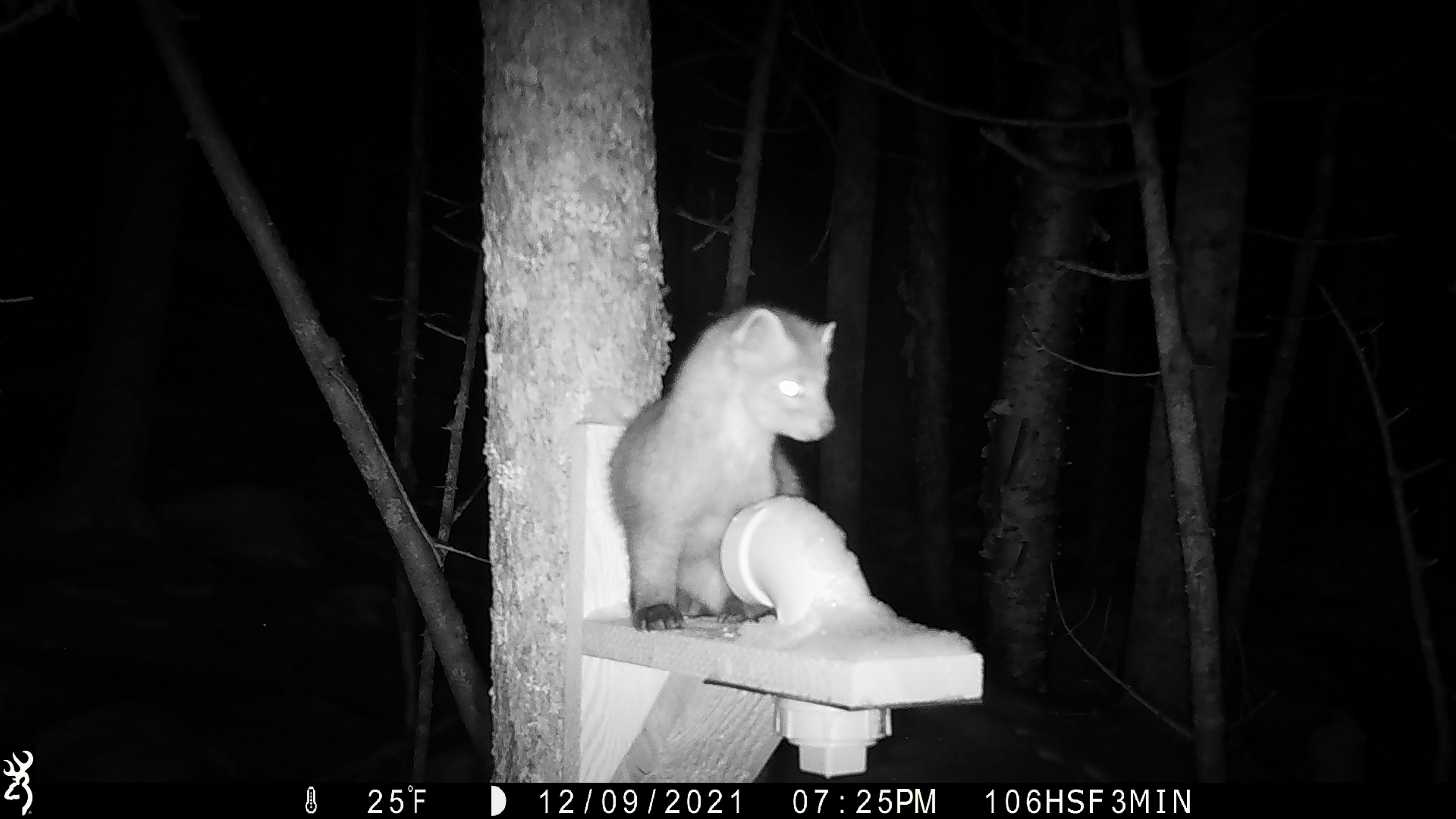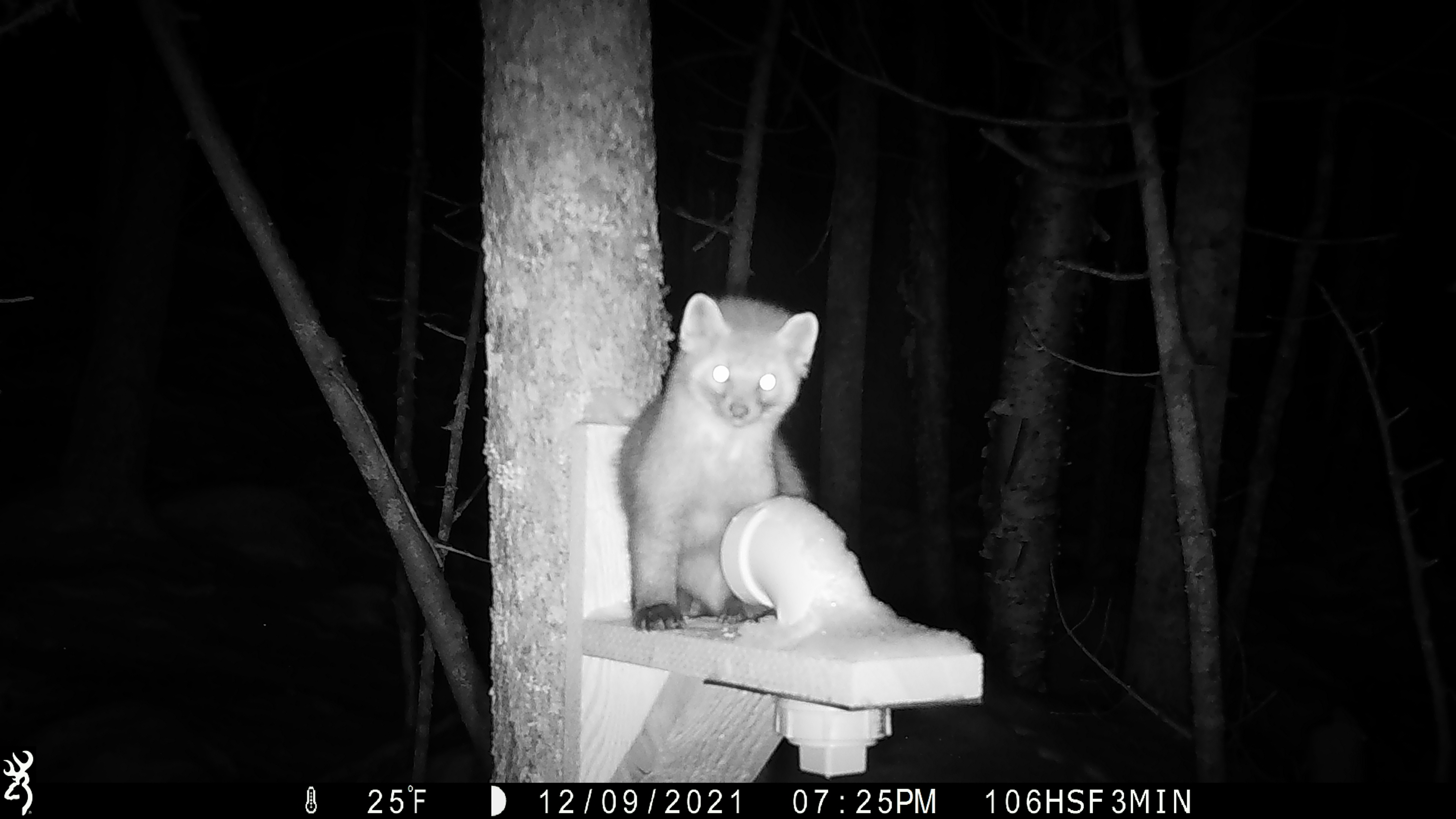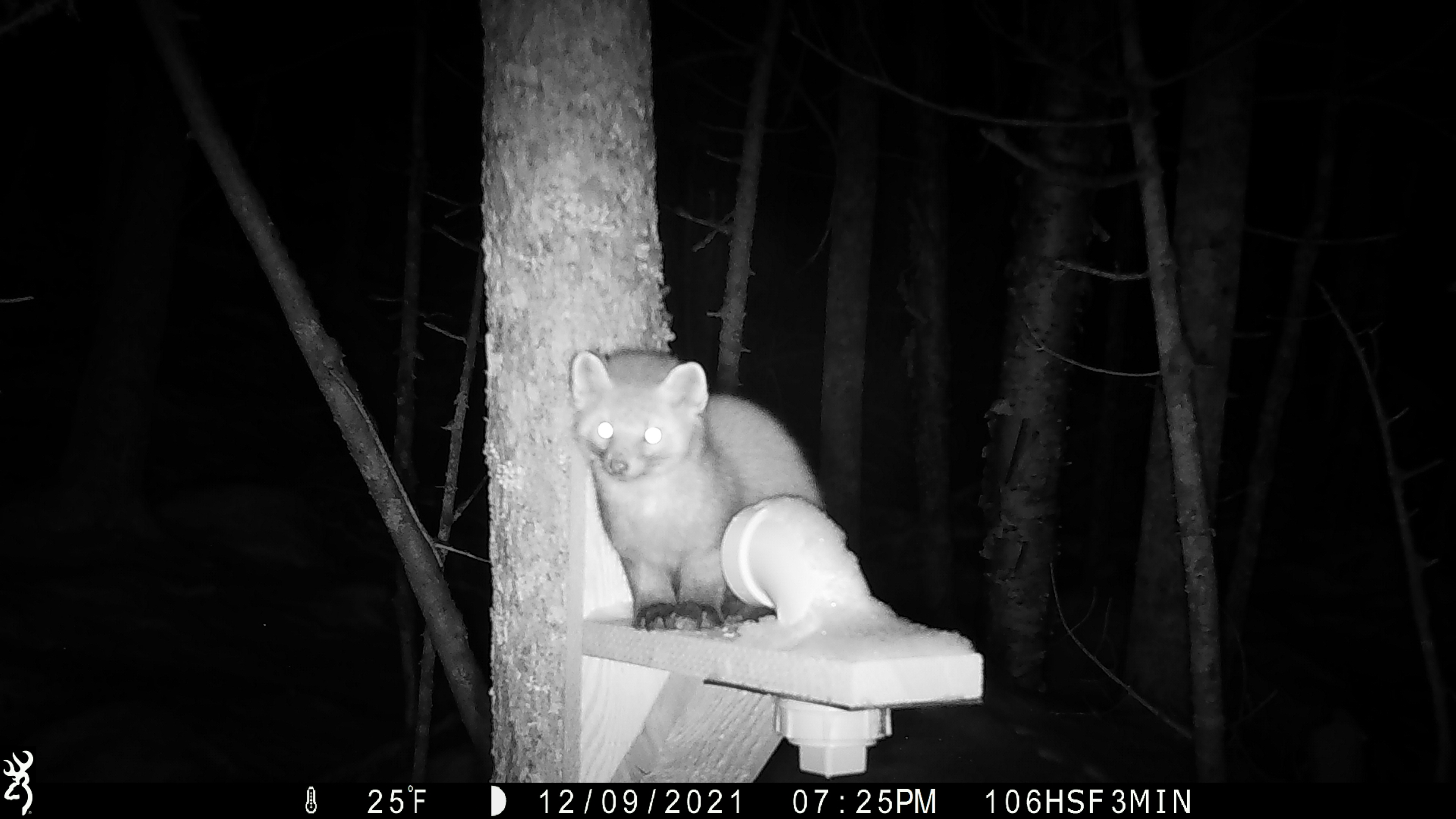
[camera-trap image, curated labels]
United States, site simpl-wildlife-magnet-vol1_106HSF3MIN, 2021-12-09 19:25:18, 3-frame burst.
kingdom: Animalia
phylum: Chordata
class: Mammalia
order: Carnivora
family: Mustelidae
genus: Martes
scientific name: Martes americana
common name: american marten